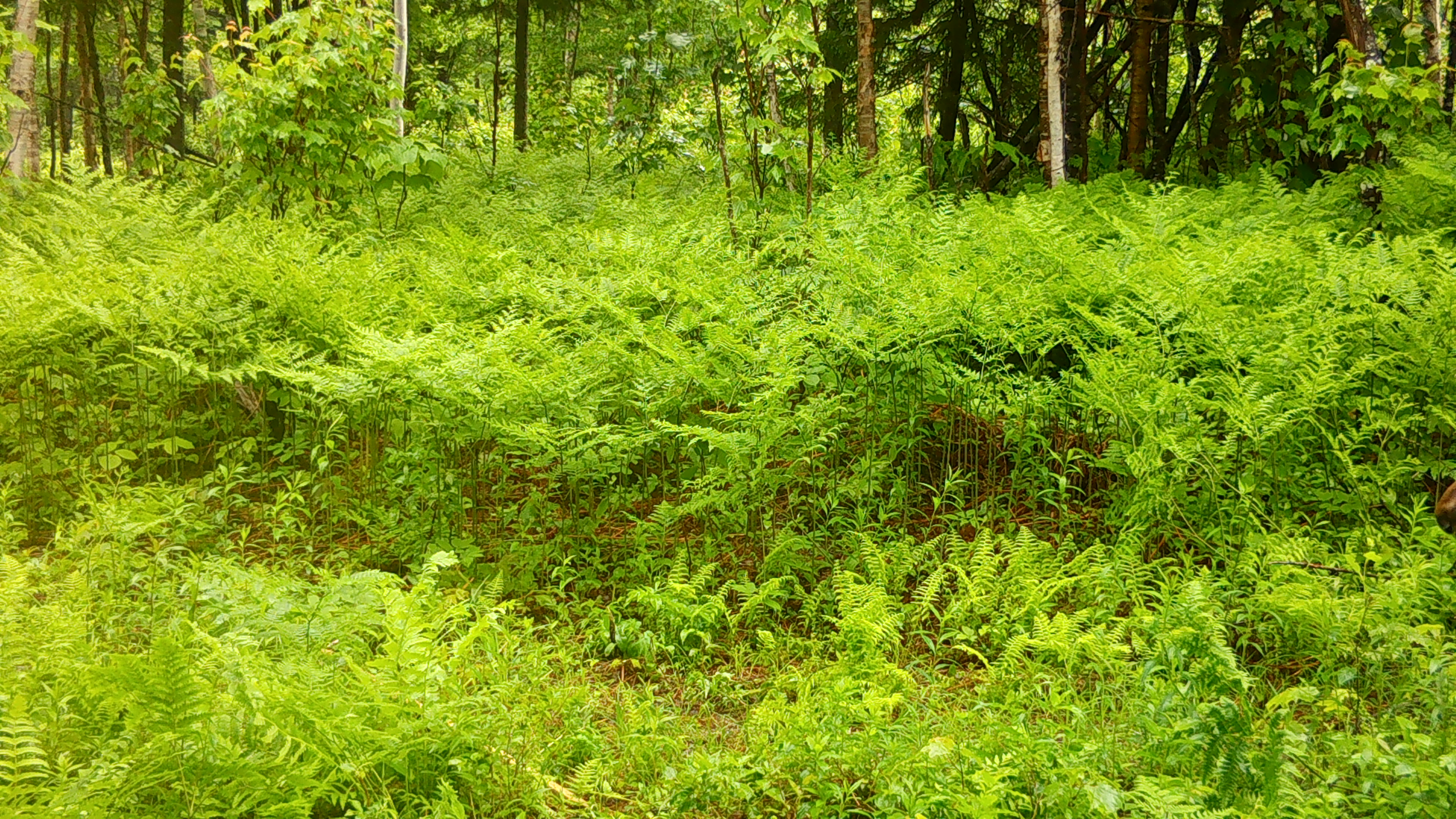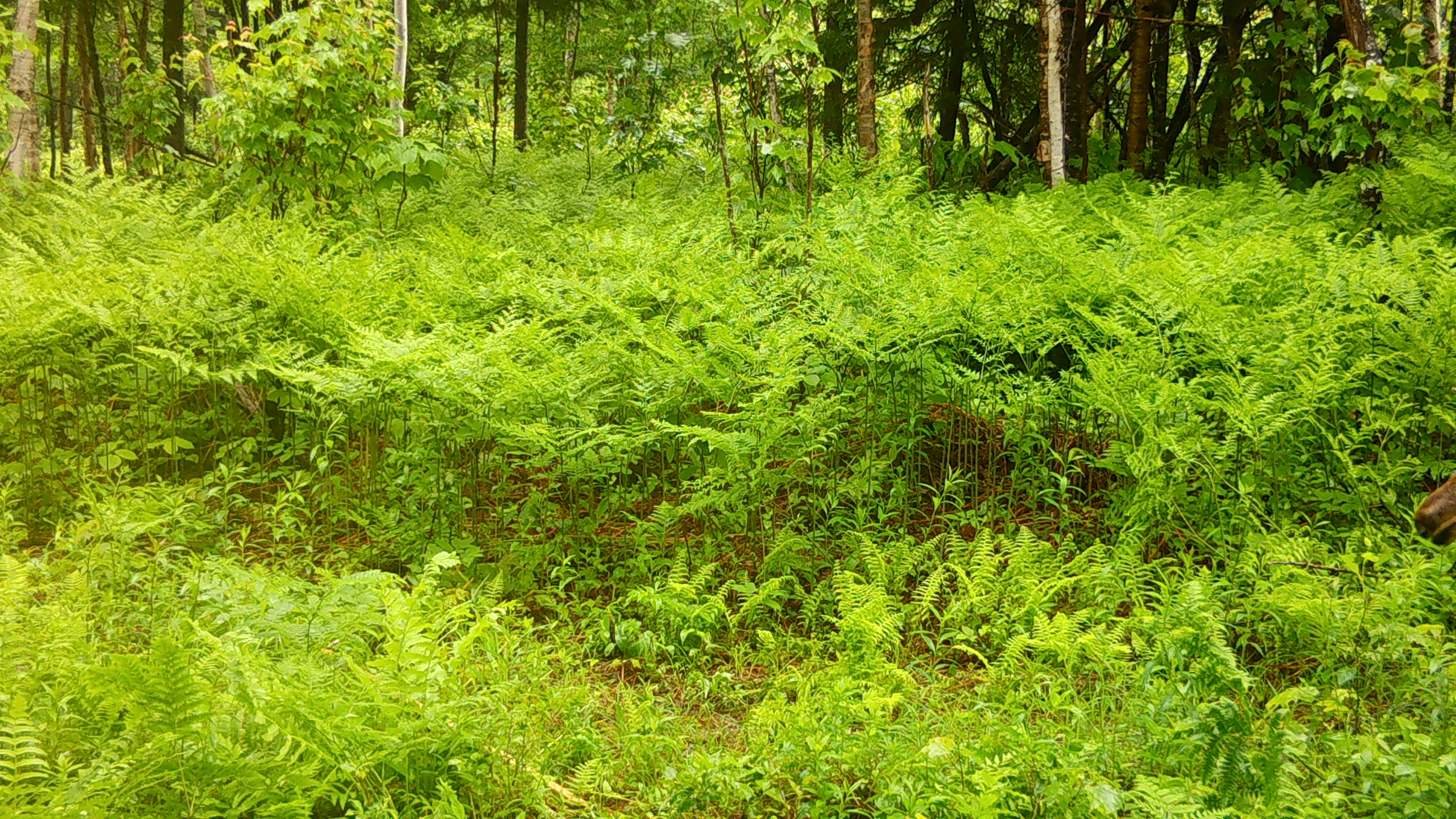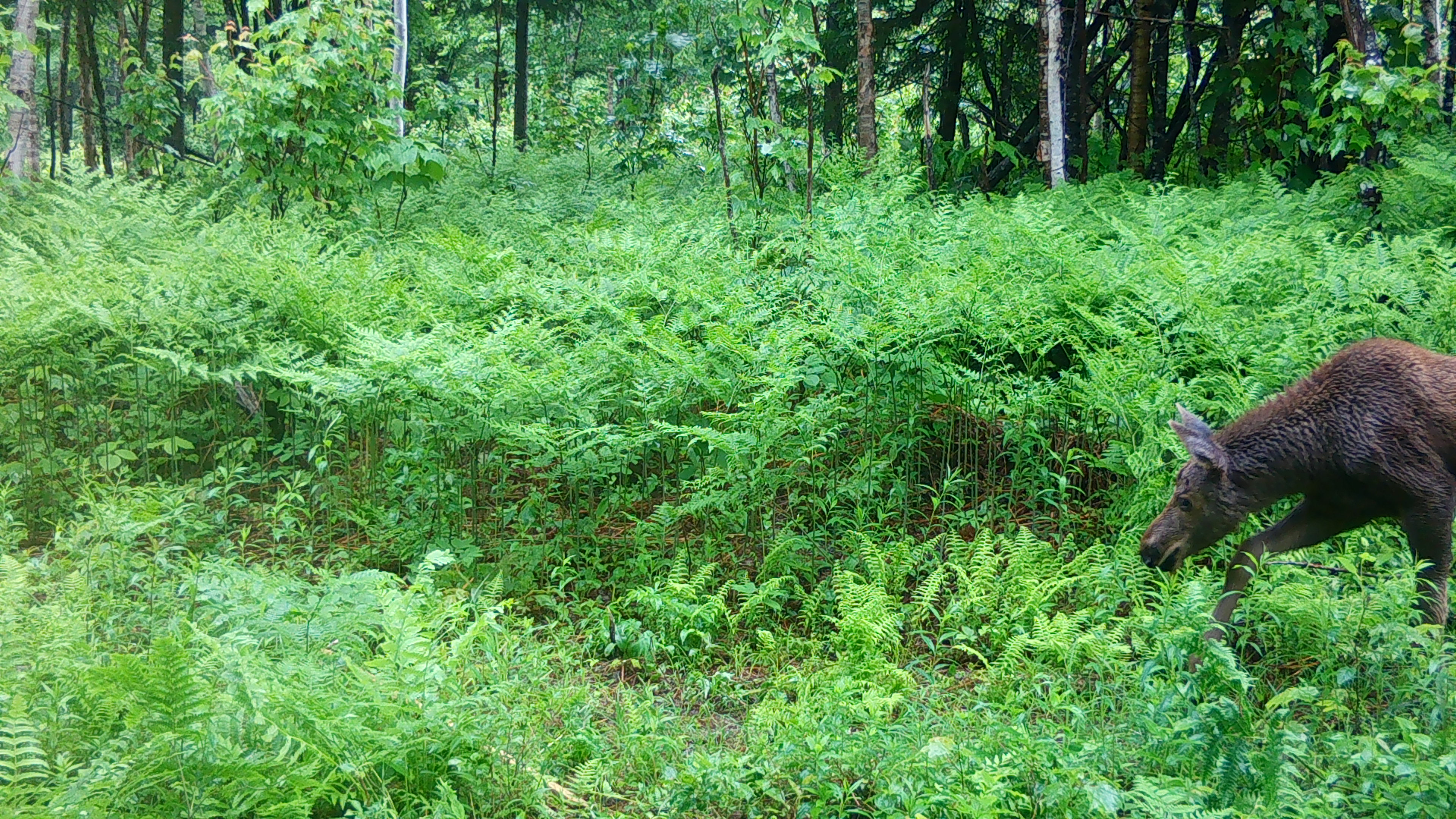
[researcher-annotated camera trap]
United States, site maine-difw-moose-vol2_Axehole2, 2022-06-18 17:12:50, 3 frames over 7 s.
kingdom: Animalia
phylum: Chordata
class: Mammalia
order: Artiodactyla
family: Cervidae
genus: Alces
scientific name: Alces alces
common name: moose